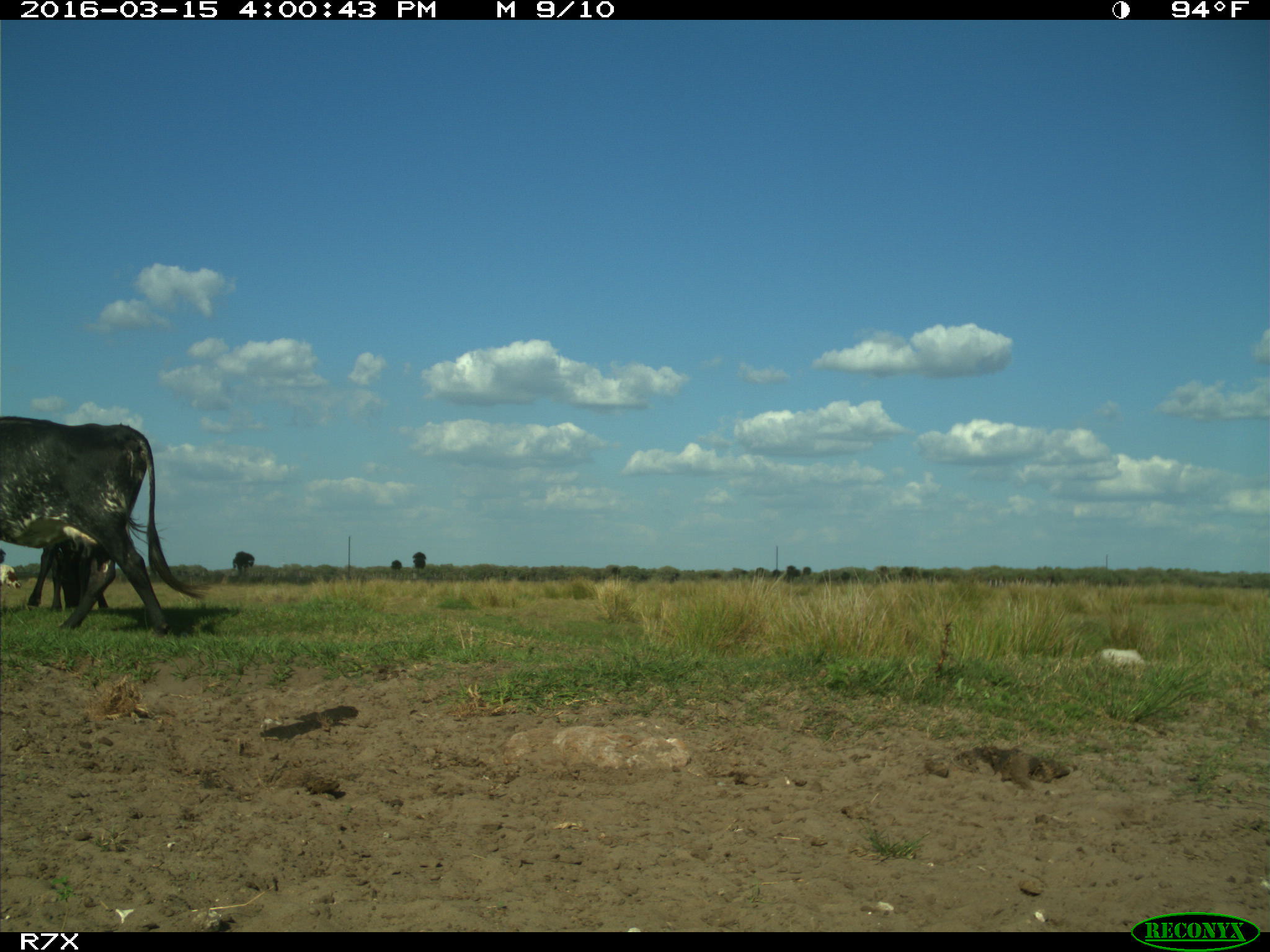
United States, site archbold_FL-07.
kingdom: Animalia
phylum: Chordata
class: Mammalia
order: Artiodactyla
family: Bovidae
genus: Bos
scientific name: Bos taurus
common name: domestic cow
Bos taurus (domestic cow).